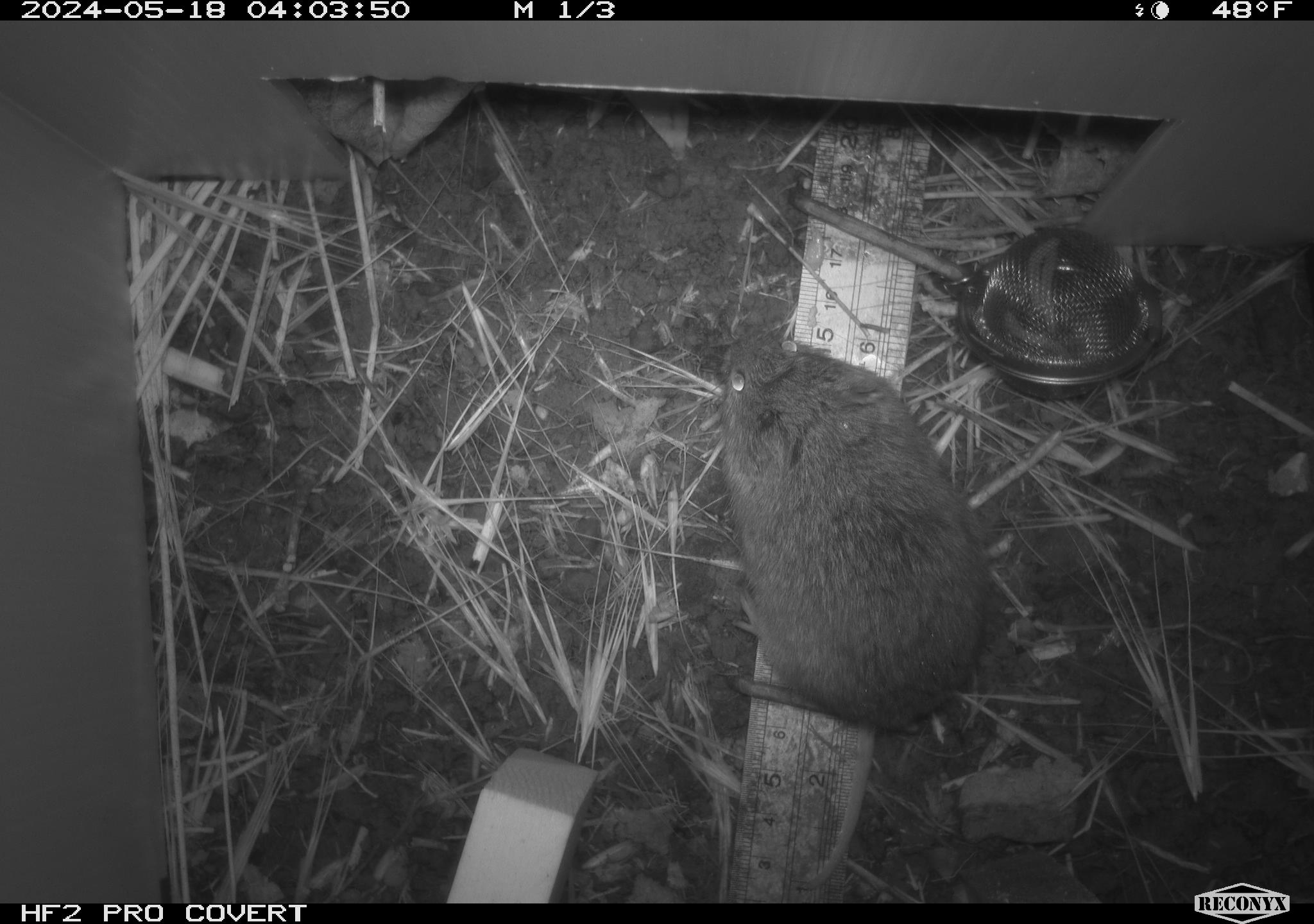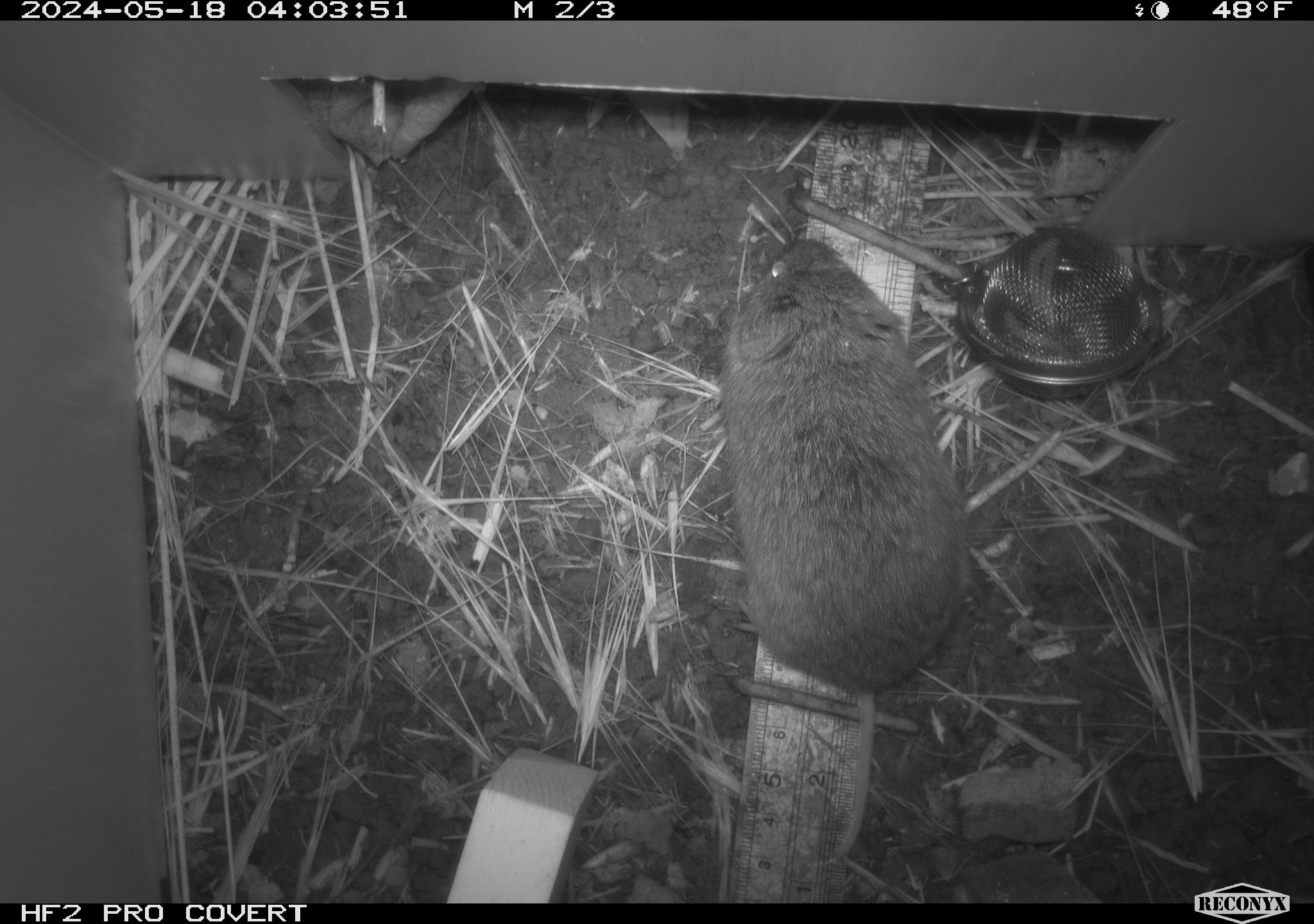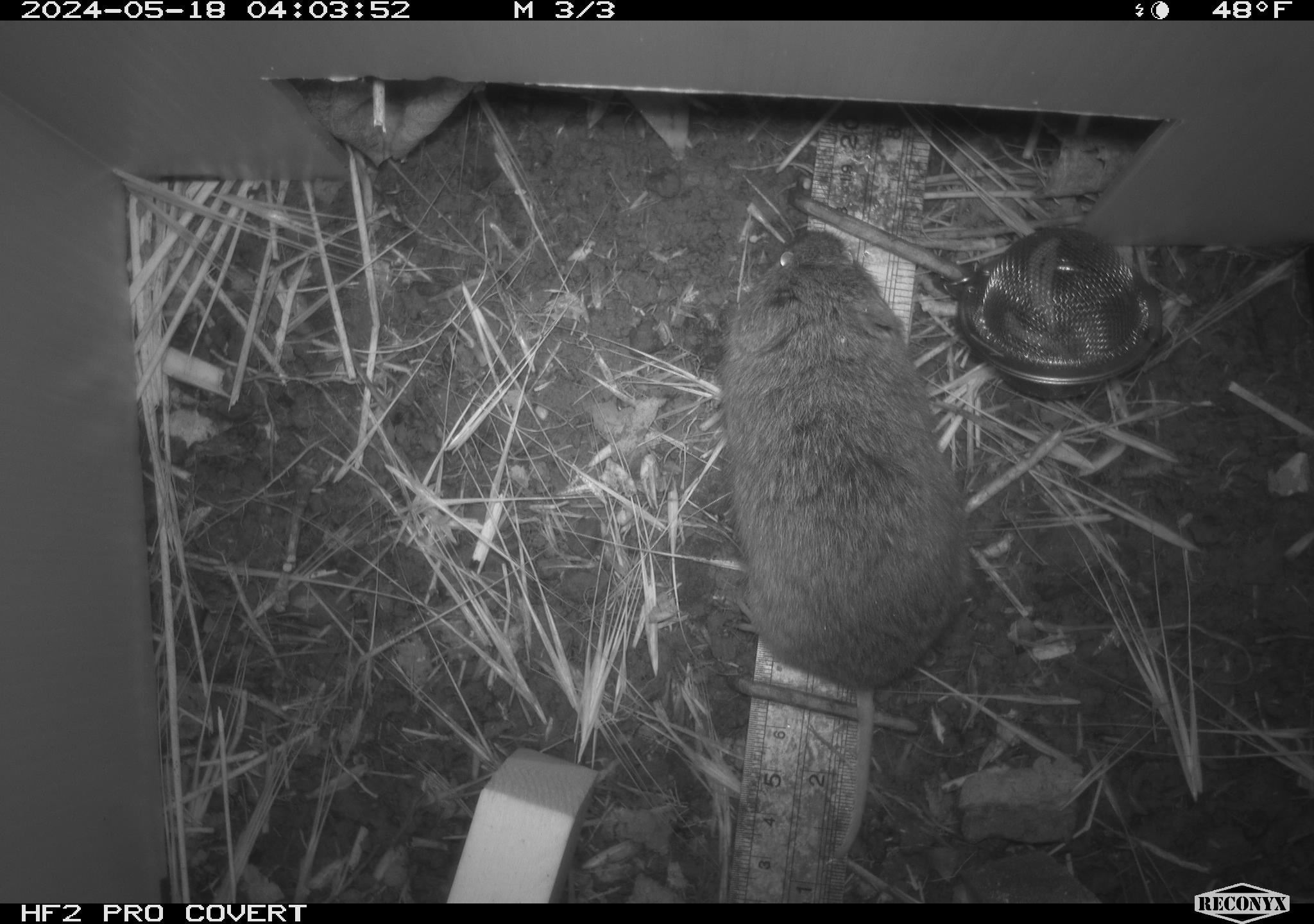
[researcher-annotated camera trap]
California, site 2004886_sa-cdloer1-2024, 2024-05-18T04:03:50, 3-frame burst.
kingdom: Animalia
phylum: Chordata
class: Mammalia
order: Rodentia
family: Cricetidae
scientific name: Arvicolinae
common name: voles, lemmings, and muskrats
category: arvicolinae subfamily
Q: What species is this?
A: Arvicolinae subfamily (voles, lemmings, and muskrats) (Arvicolinae).